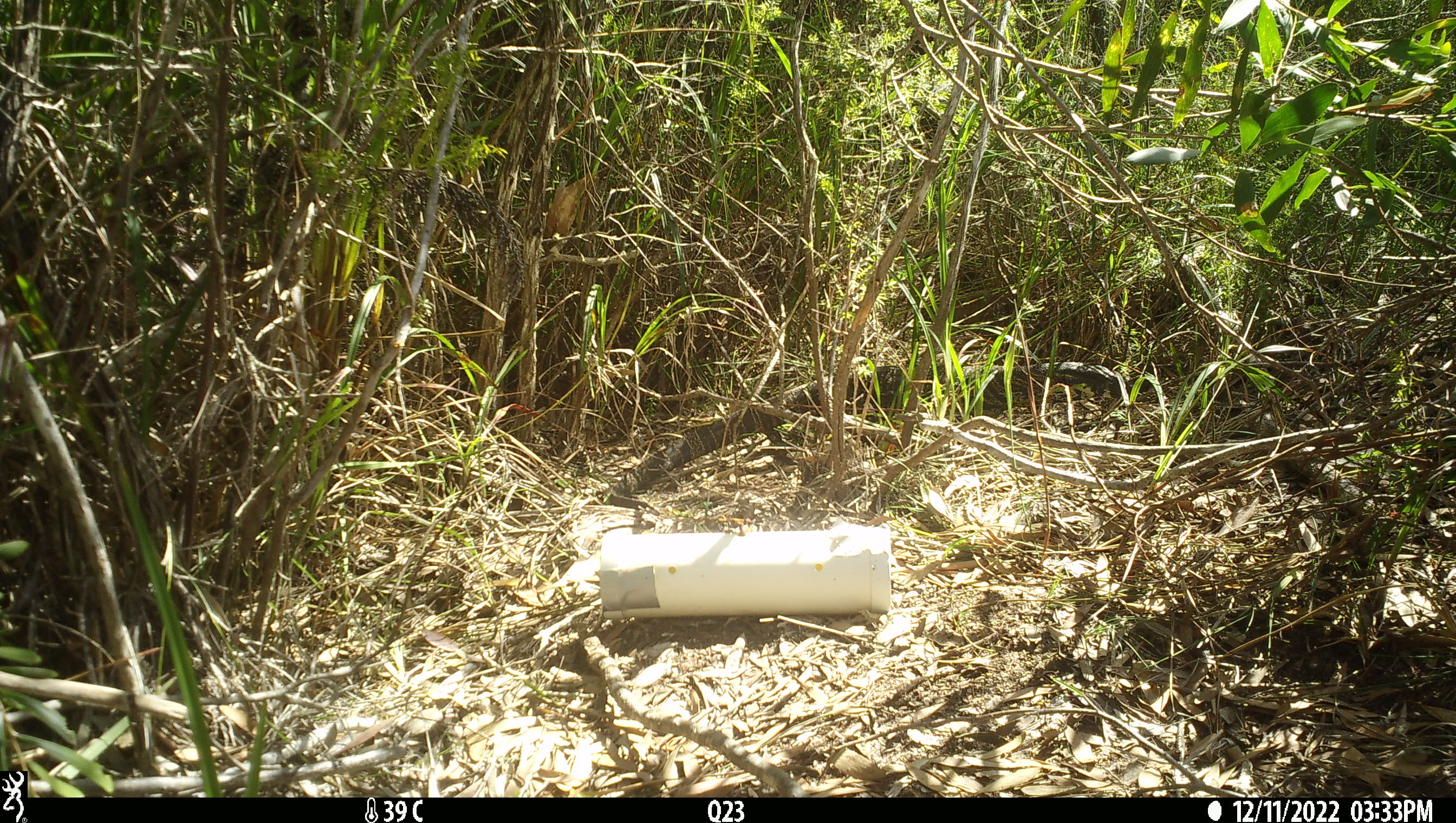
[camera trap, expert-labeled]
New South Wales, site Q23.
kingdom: Animalia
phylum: Chordata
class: Reptilia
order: Squamata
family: Varanidae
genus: Varanus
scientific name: Varanus varius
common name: lace monitor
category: goanna